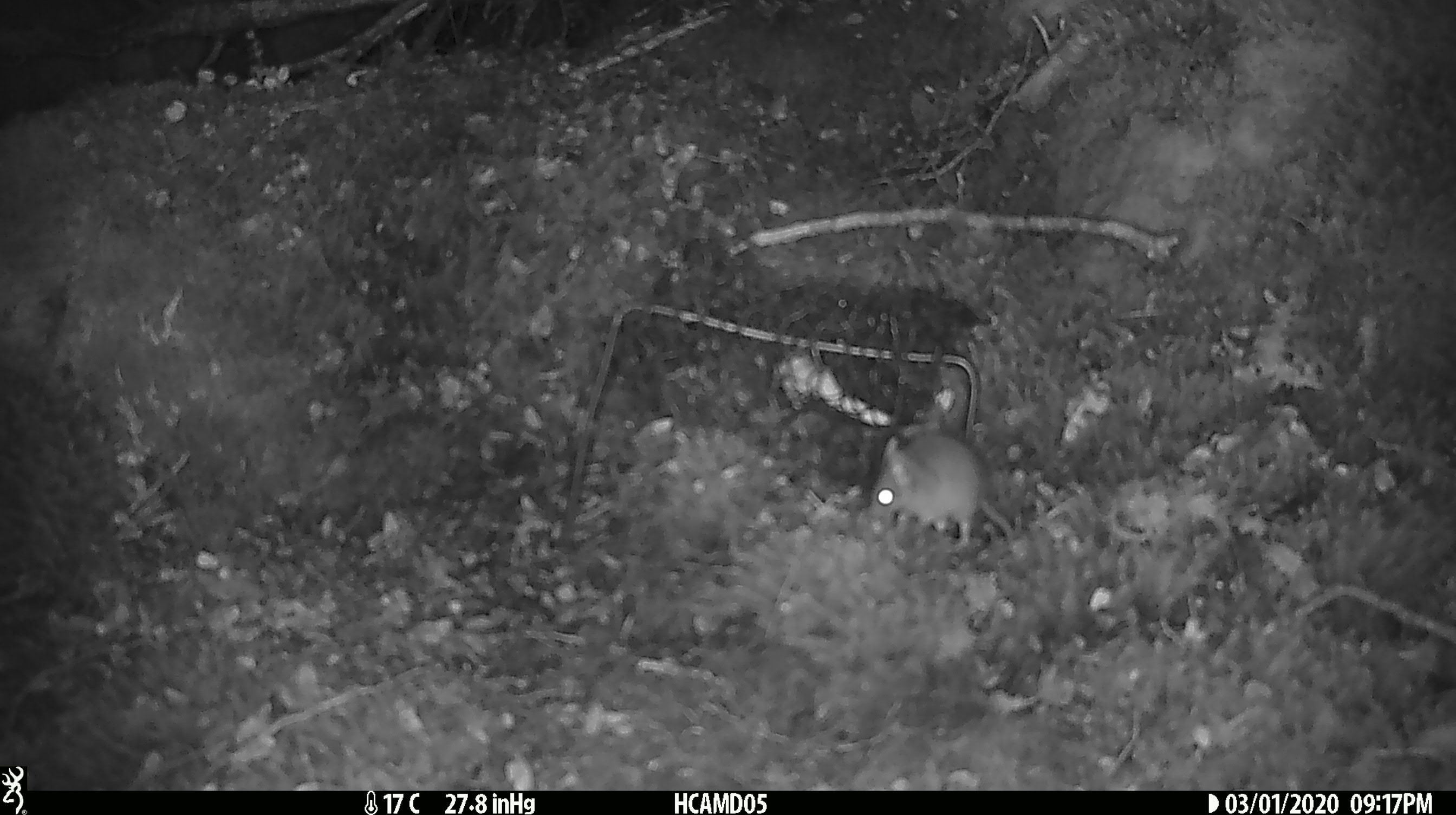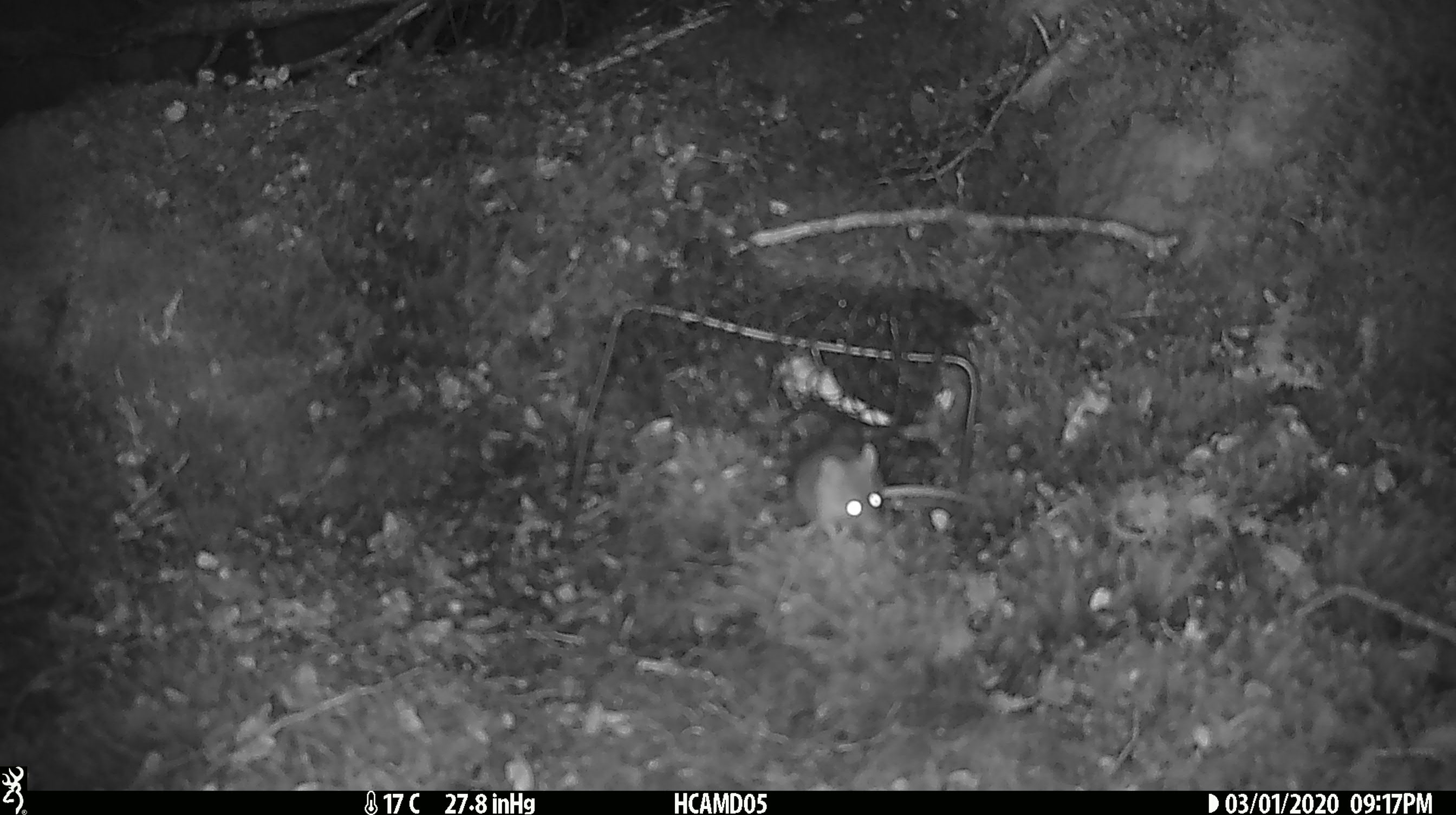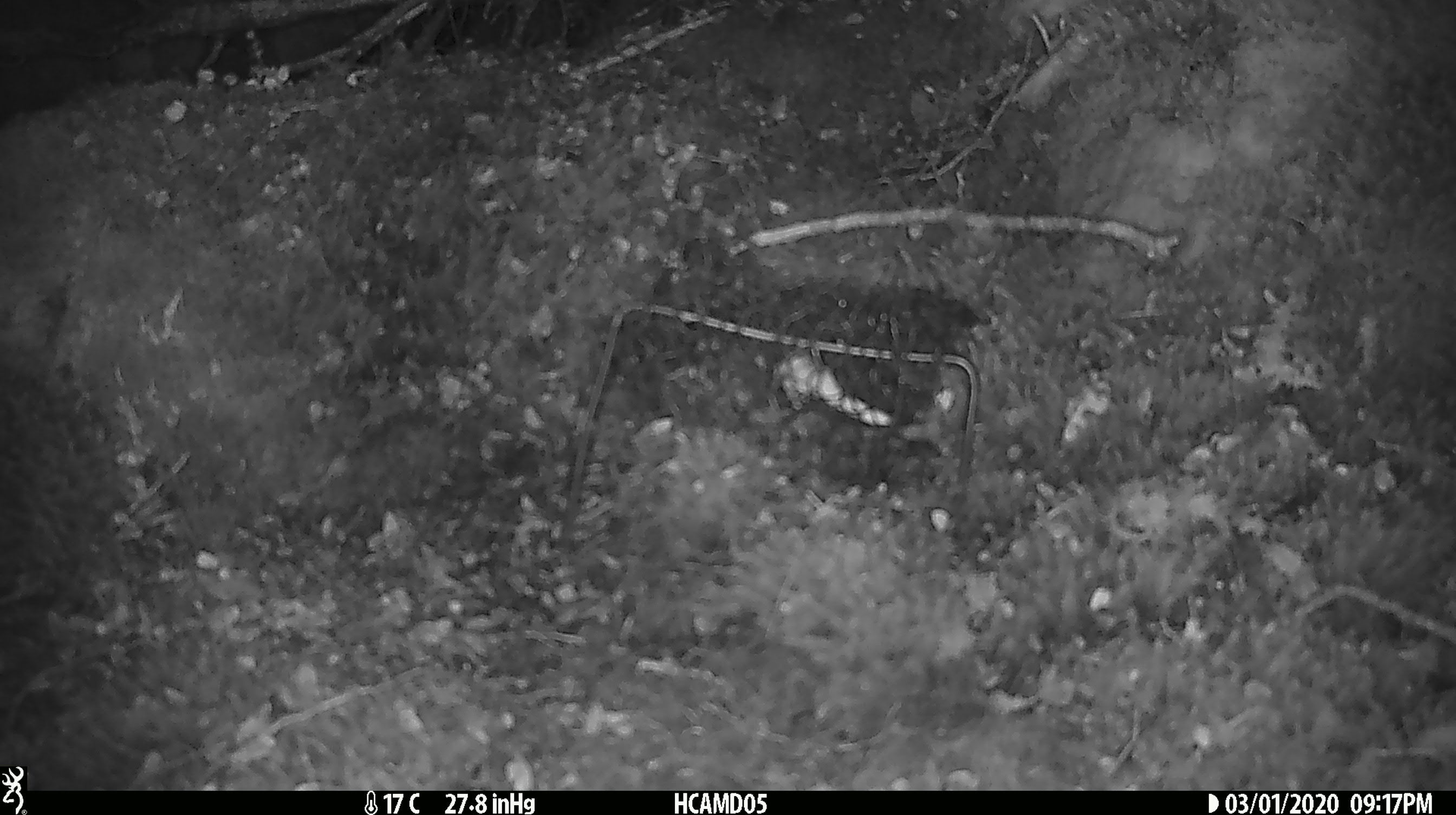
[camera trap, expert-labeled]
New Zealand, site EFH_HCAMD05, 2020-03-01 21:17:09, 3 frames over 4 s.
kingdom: Animalia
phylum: Chordata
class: Mammalia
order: Rodentia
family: Muridae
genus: Mus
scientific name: Mus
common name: mouse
Mouse (Mus).